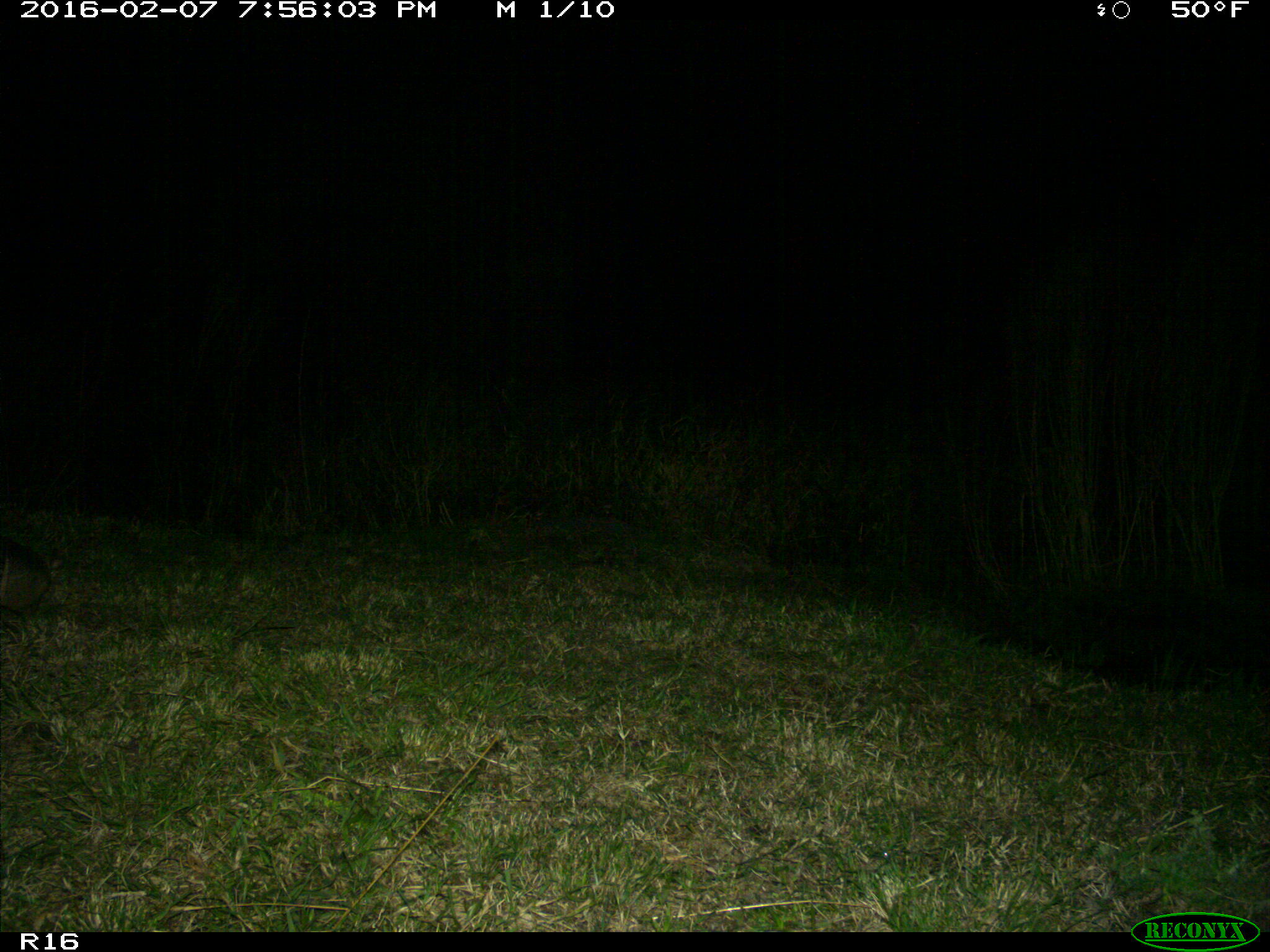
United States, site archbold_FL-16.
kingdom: Animalia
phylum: Chordata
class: Mammalia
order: Cingulata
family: Dasypodidae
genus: Dasypus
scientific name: Dasypus novemcinctus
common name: nine-banded armadillo